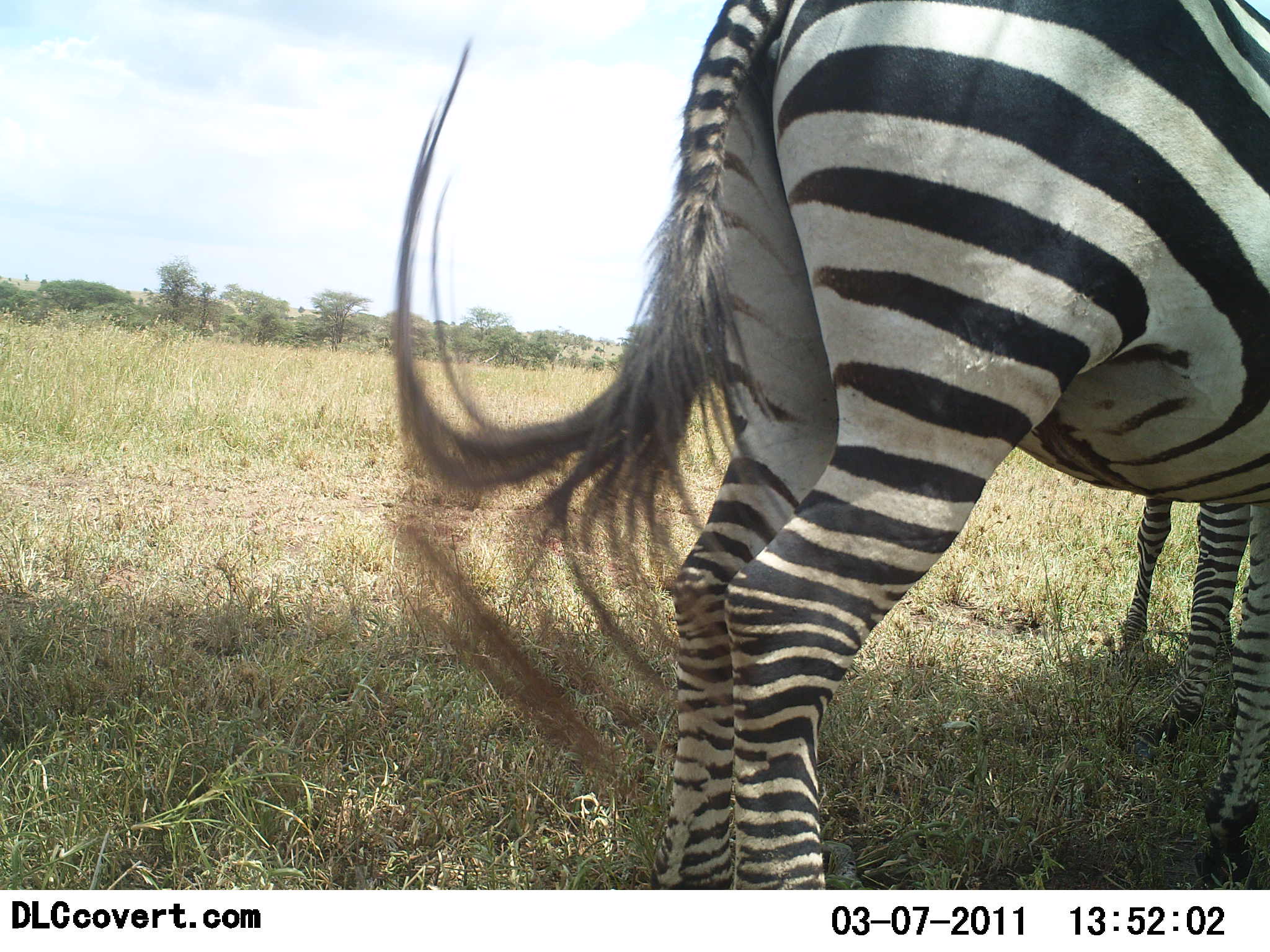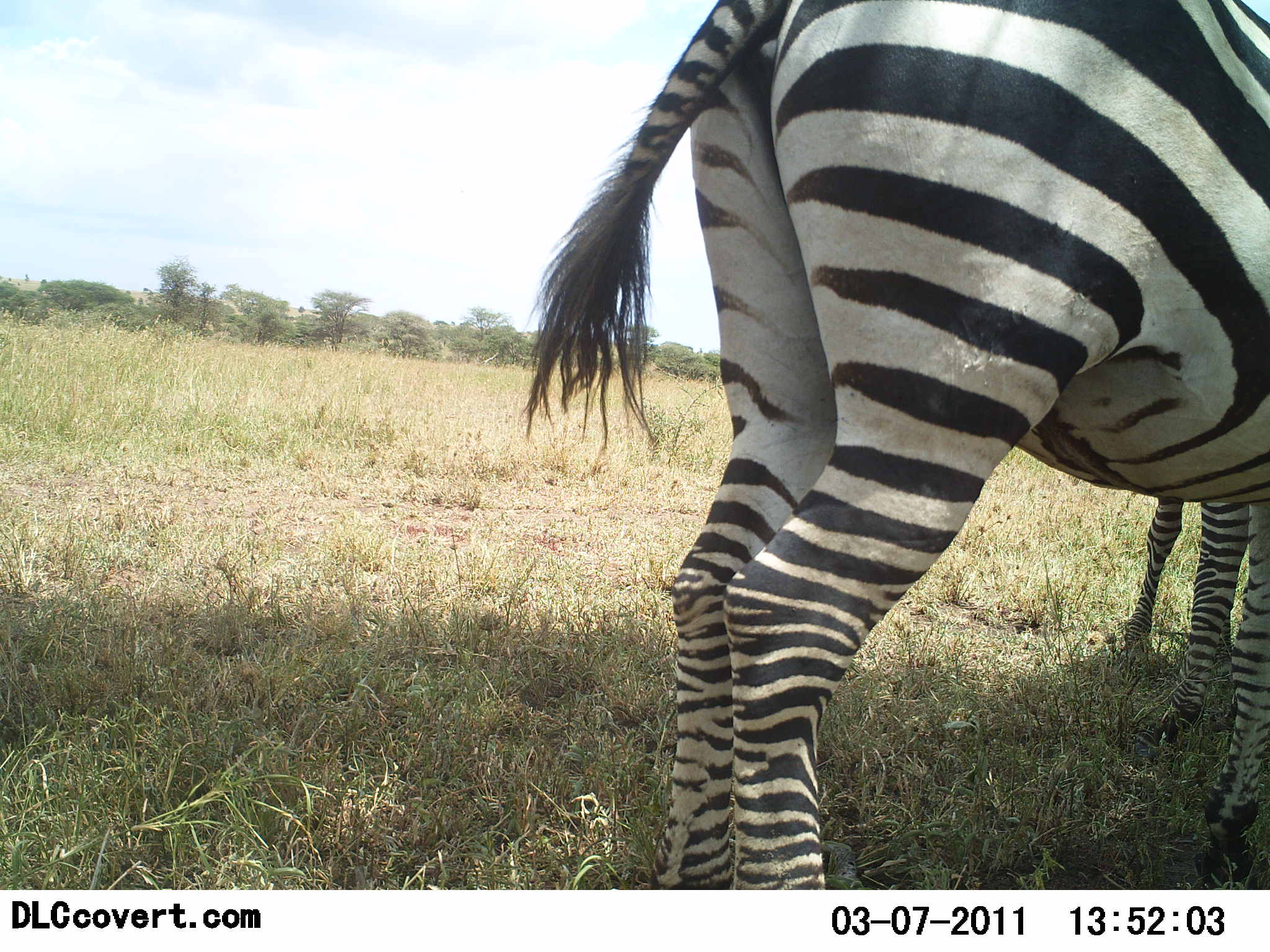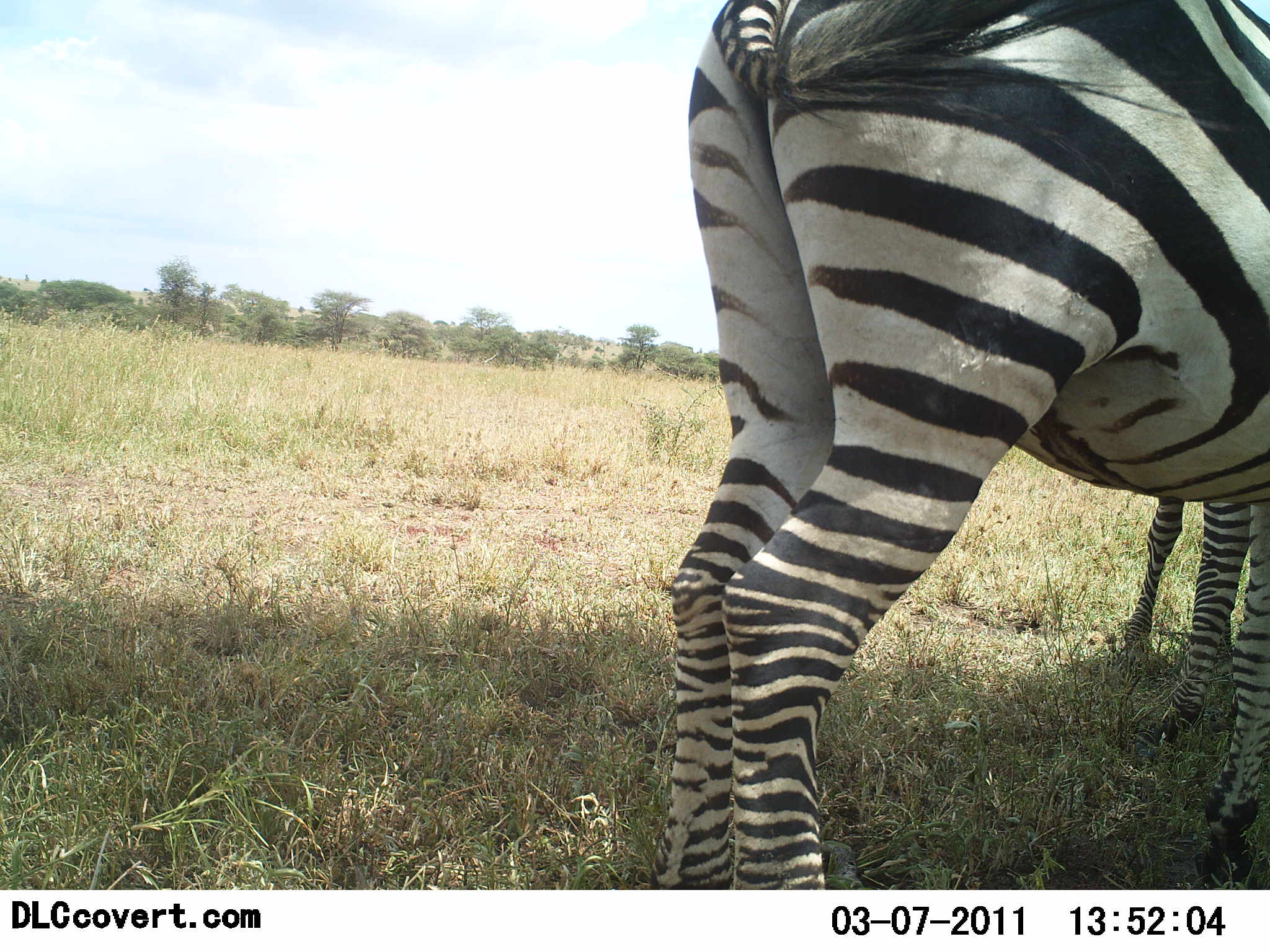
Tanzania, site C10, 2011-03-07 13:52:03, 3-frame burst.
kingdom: Animalia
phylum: Chordata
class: Mammalia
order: Perissodactyla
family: Equidae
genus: Equus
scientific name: Equus quagga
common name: plains zebra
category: zebra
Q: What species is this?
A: Zebra (plains zebra) (Equus quagga).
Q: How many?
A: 2.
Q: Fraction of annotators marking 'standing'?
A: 90%.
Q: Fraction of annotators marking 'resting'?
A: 10%.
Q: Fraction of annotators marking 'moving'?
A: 0%.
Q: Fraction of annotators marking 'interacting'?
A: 0%.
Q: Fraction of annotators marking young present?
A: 10%.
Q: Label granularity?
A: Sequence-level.